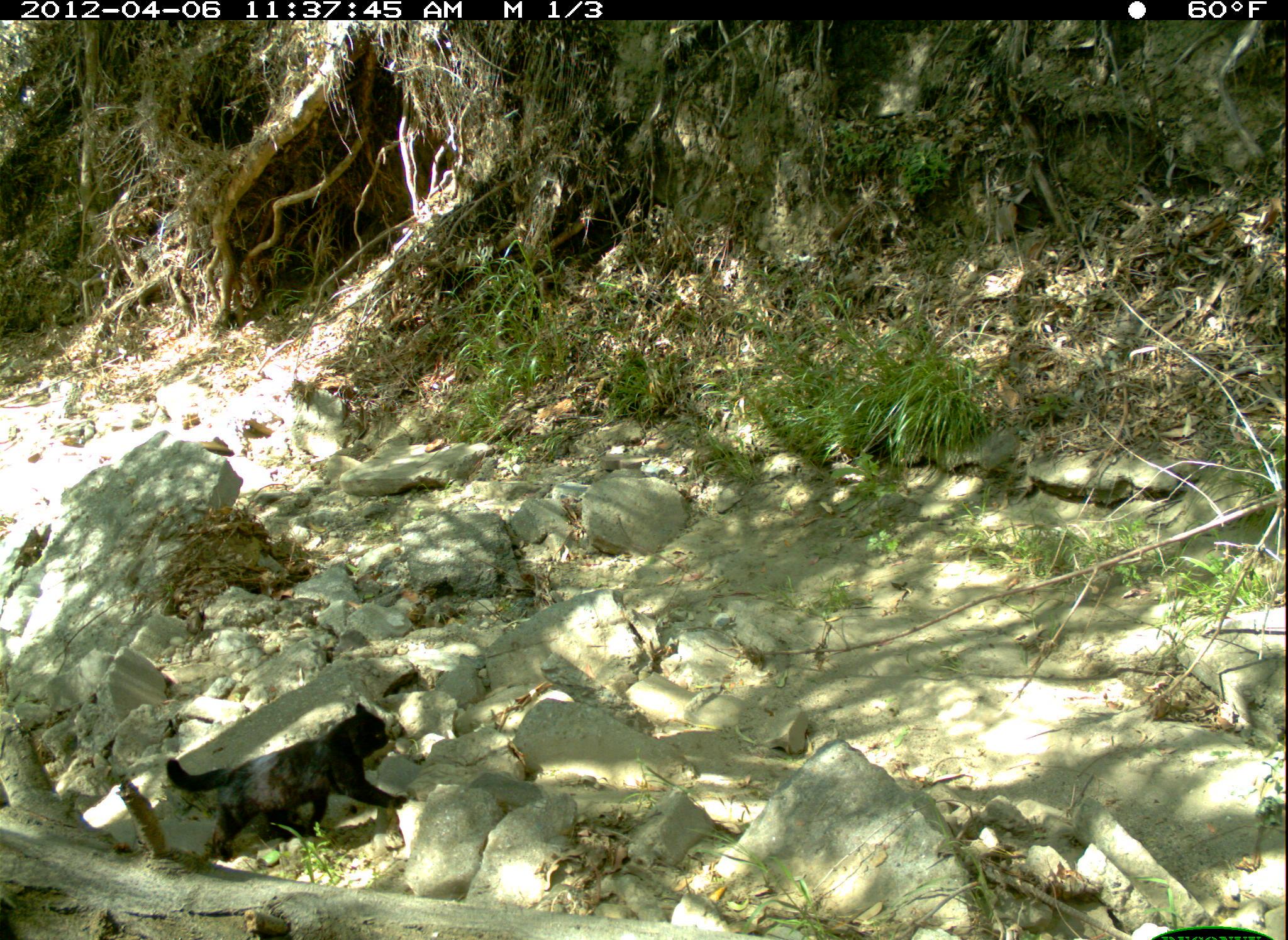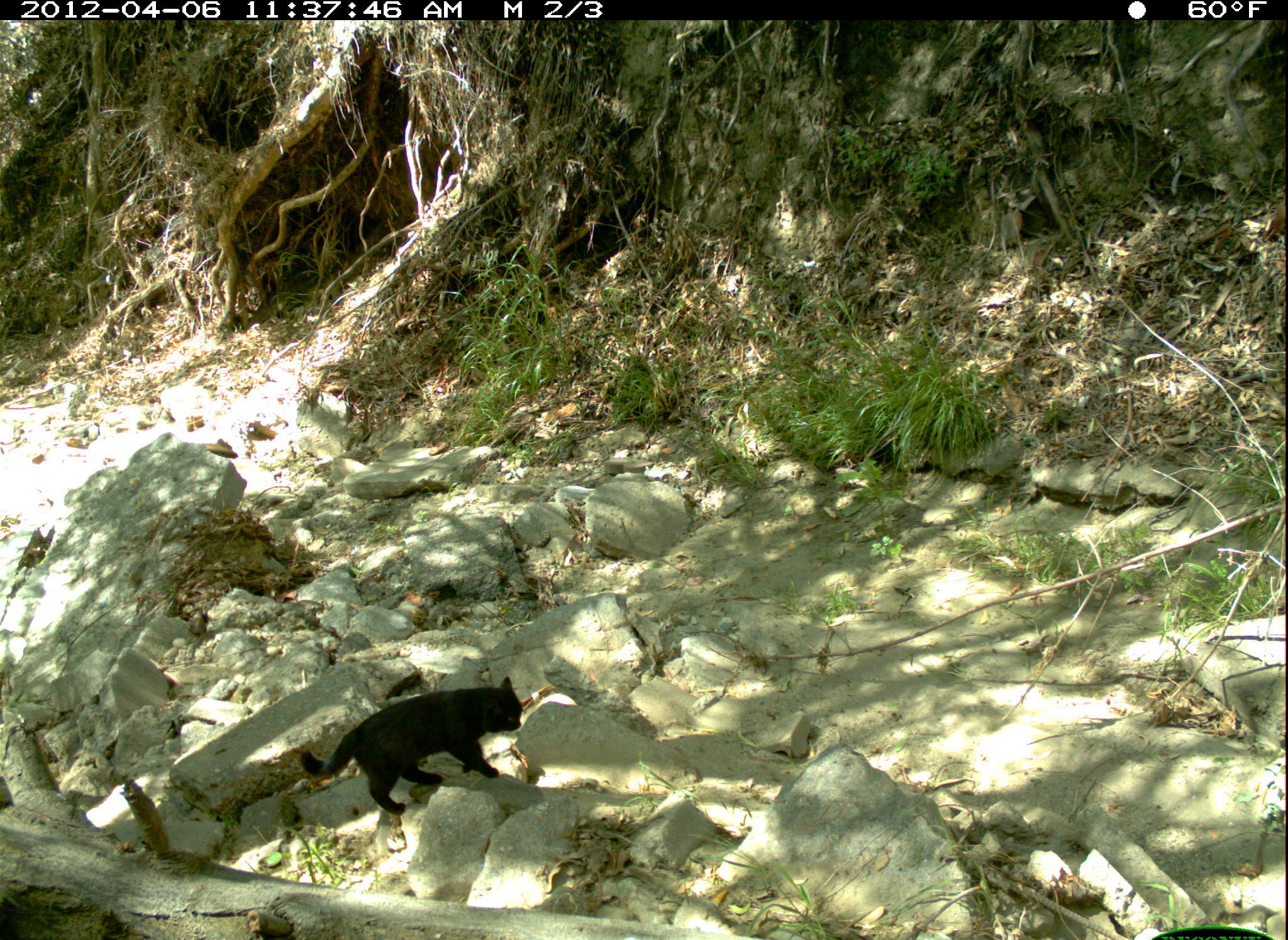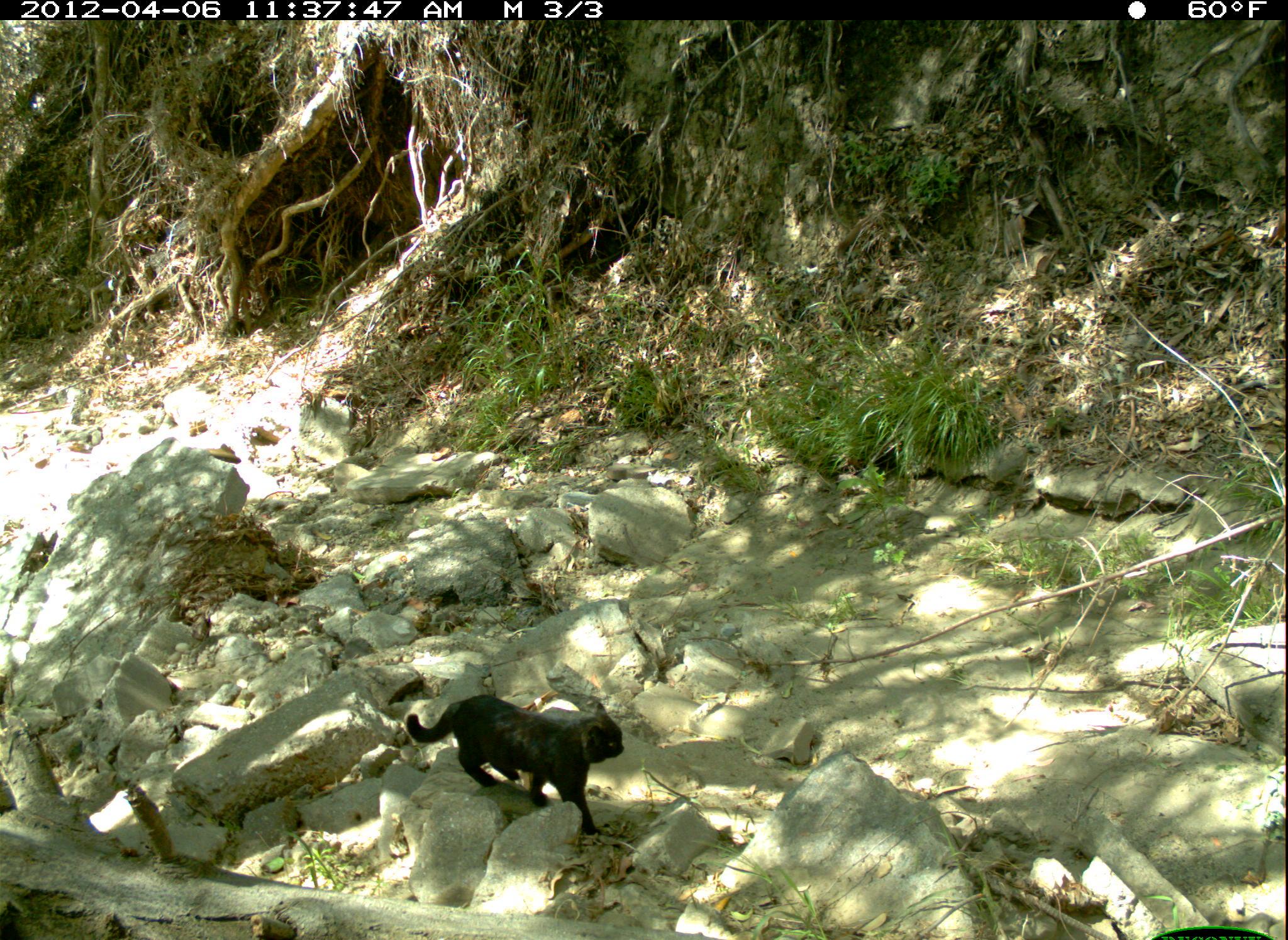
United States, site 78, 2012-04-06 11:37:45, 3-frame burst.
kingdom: Animalia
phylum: Chordata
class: Mammalia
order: Carnivora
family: Felidae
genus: Felis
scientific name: Felis catus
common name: cat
Cat (Felis catus).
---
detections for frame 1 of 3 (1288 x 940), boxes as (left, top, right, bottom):
cat: (138, 707, 454, 883)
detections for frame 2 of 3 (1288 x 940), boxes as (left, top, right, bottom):
cat: (269, 683, 564, 821)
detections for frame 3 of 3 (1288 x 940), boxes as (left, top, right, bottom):
cat: (390, 673, 634, 842)